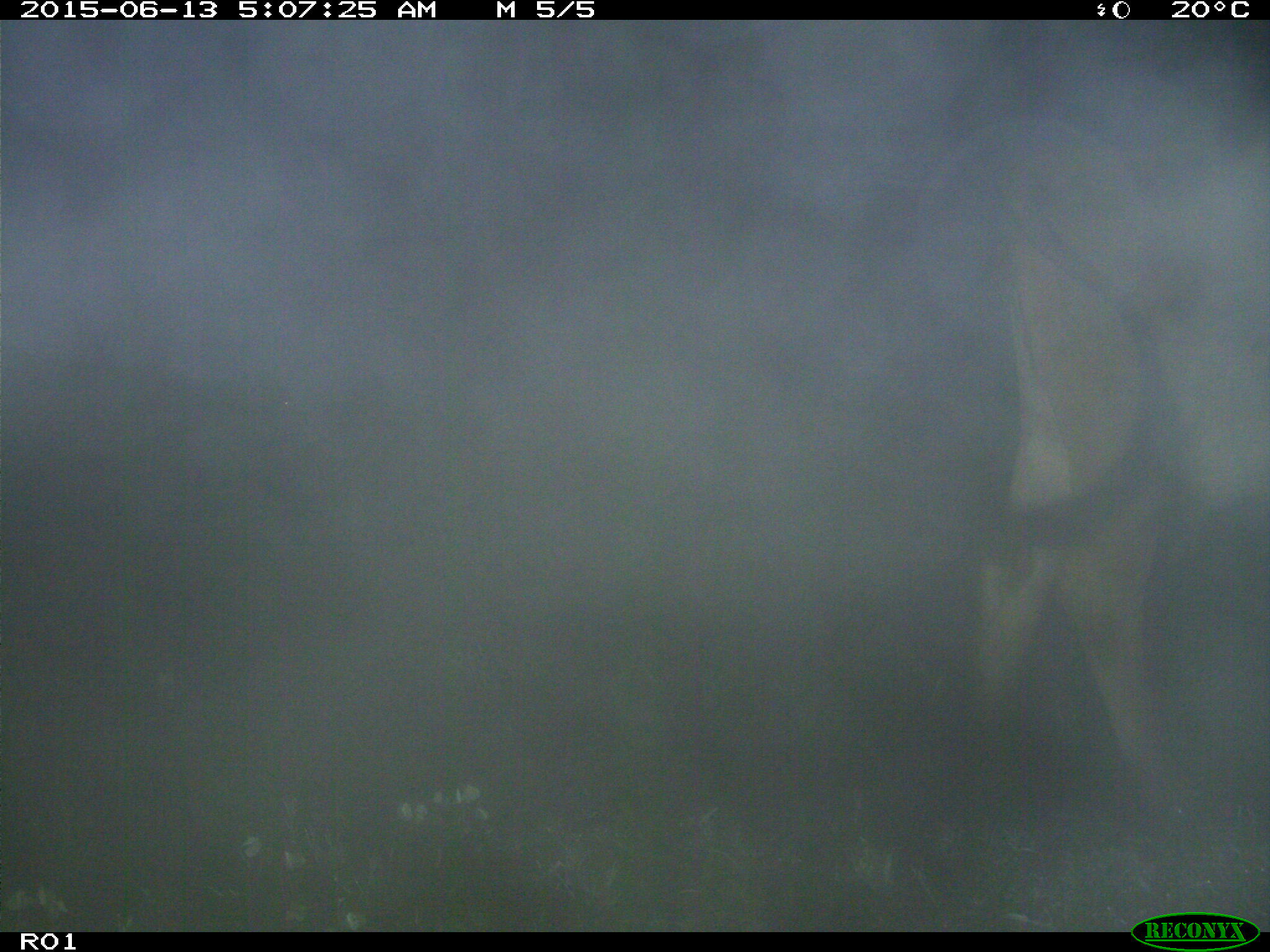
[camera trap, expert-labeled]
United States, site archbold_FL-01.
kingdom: Animalia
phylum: Chordata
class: Mammalia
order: Artiodactyla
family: Bovidae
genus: Bos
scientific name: Bos taurus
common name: domestic cow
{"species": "Bos taurus (domestic cow)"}